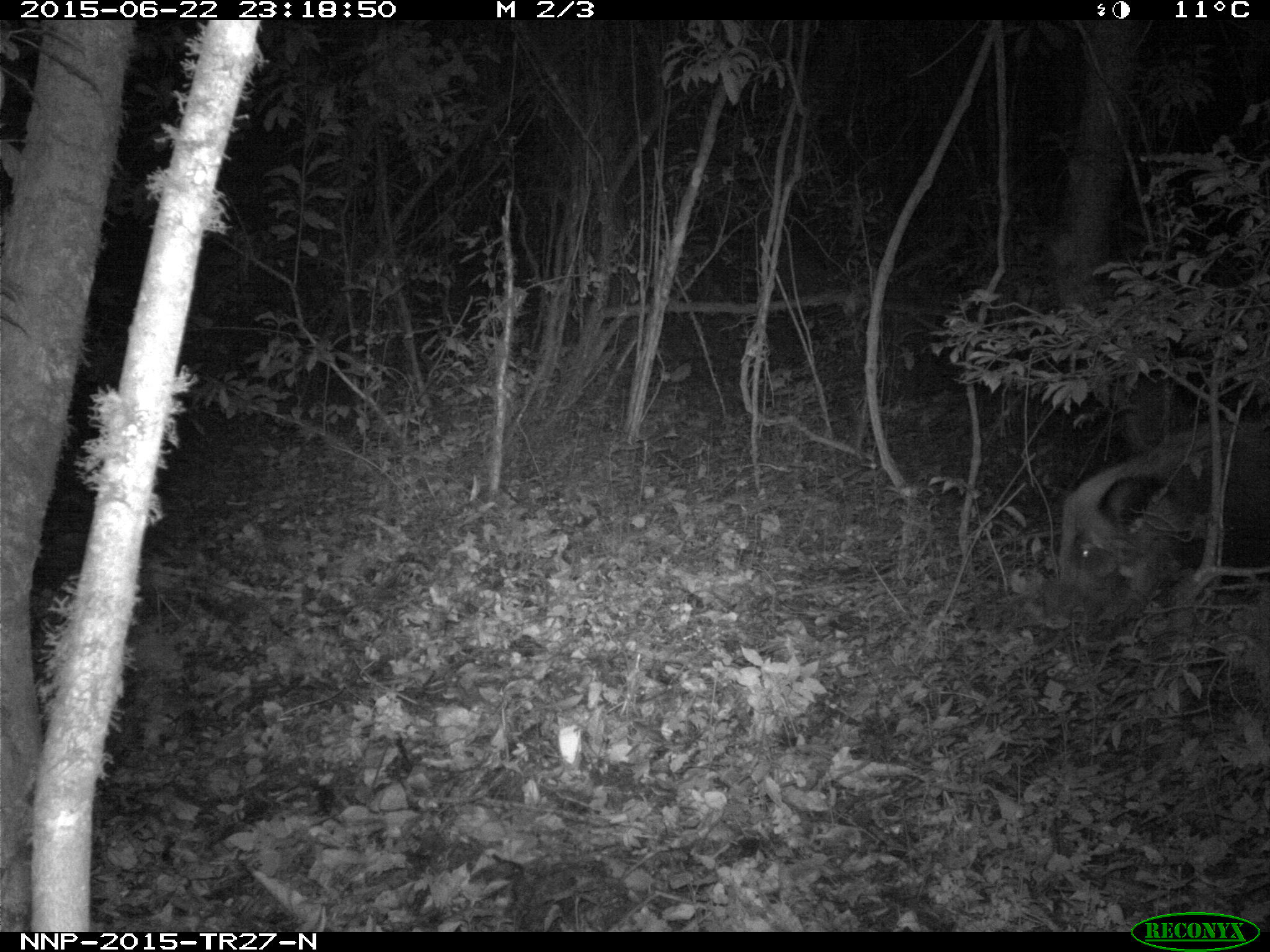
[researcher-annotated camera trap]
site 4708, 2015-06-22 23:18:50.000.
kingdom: Animalia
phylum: Chordata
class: Mammalia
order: Artiodactyla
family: Suidae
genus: Potamochoerus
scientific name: Potamochoerus larvatus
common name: bushpig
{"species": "Potamochoerus larvatus (bushpig)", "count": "1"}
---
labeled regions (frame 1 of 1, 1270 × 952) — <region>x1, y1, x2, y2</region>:
potamochoerus larvatus: <region>1042, 410, 1270, 644</region>